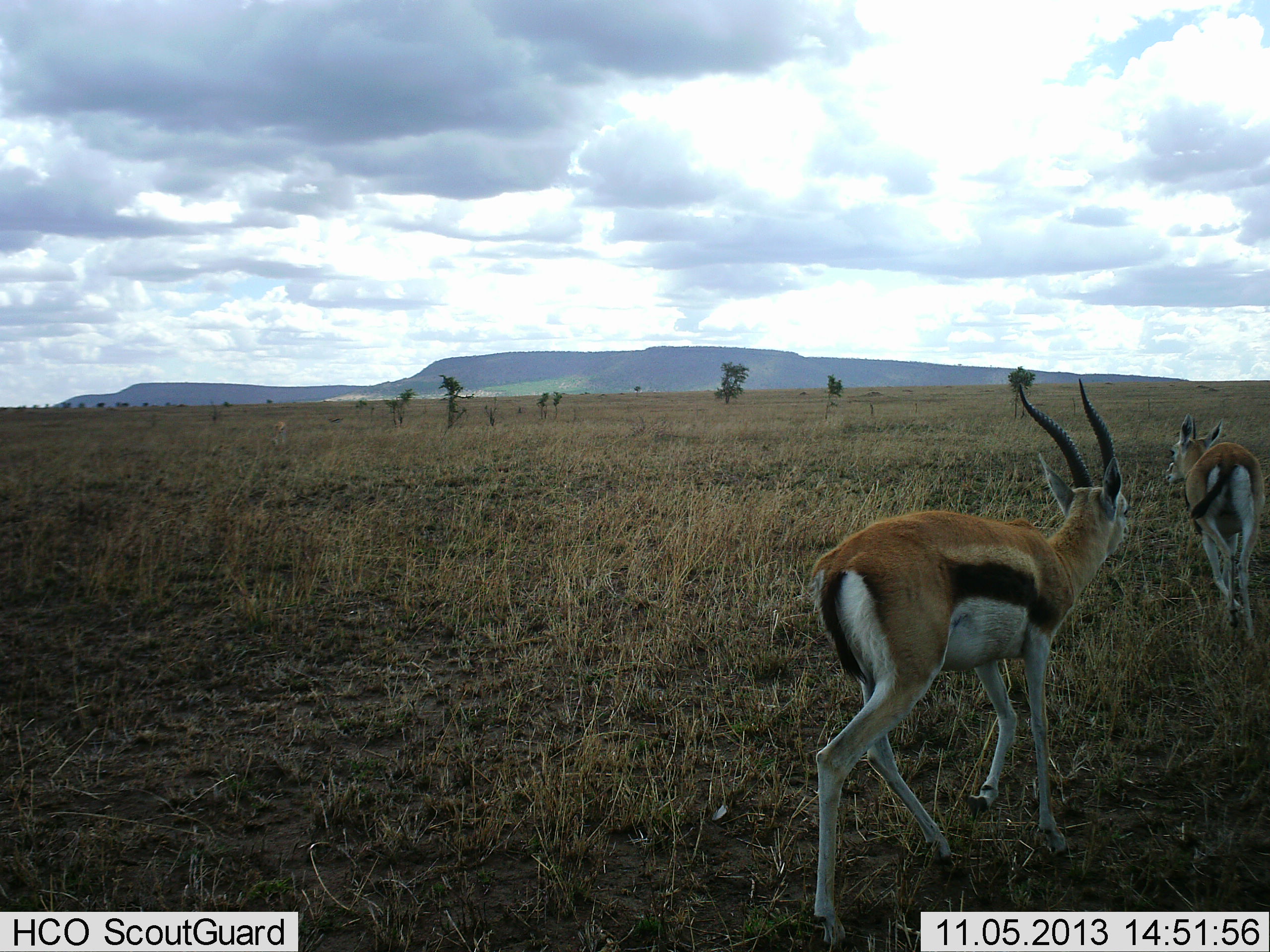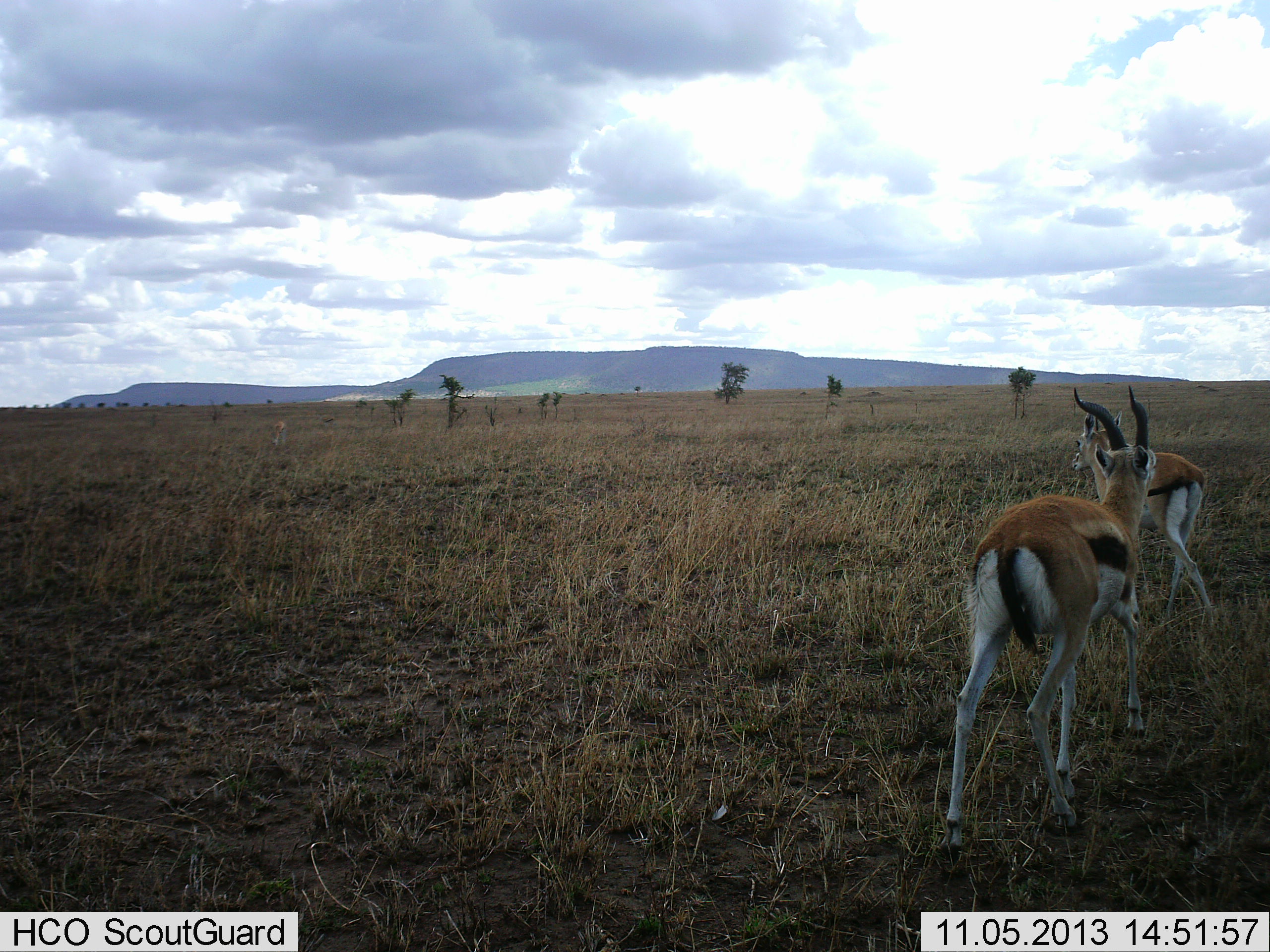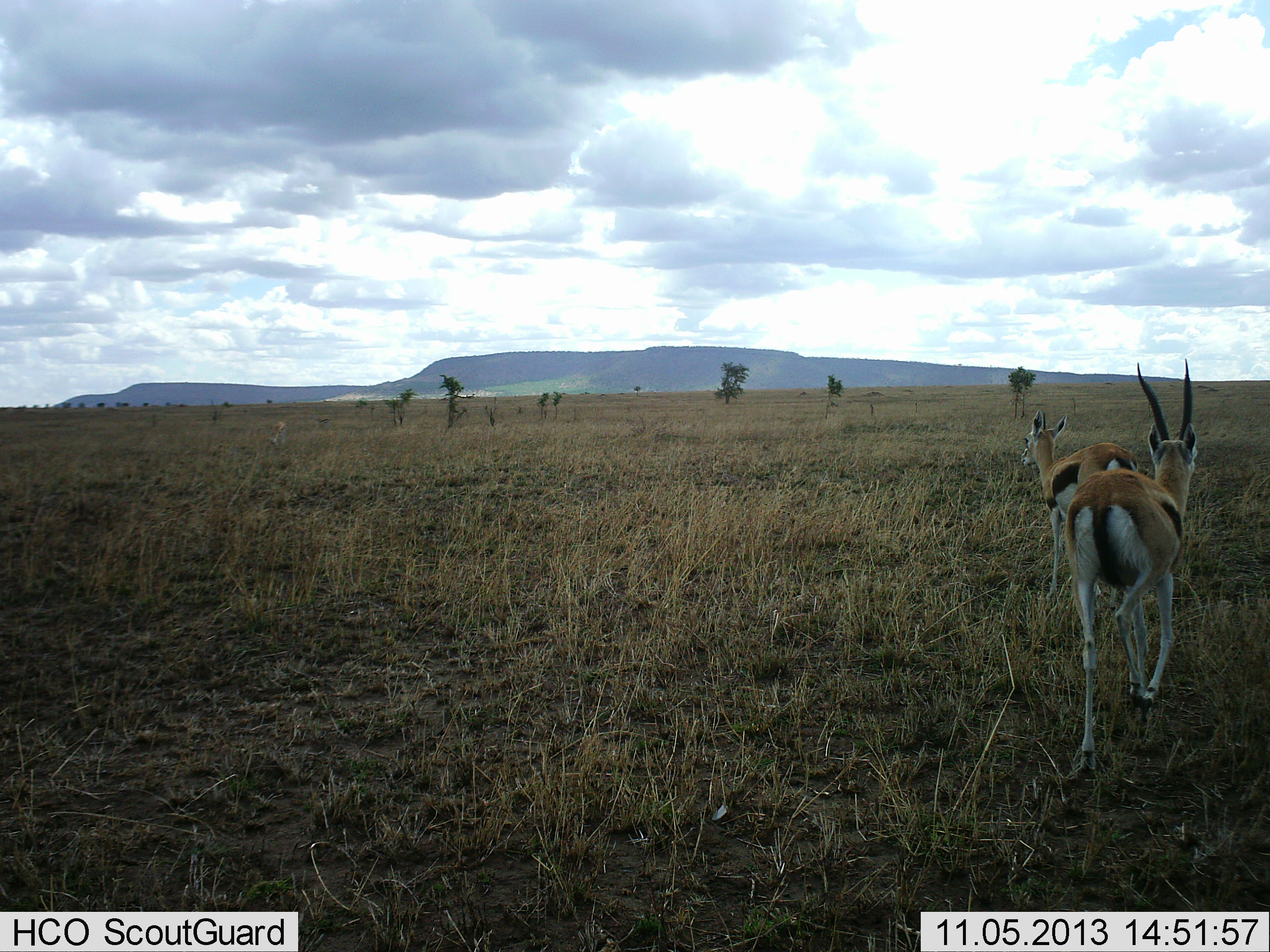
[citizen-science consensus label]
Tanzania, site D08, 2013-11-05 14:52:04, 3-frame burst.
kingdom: Animalia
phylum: Chordata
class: Mammalia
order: Artiodactyla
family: Bovidae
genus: Eudorcas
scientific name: Eudorcas thomsonii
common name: thomson's gazelle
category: gazellethomsons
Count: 2.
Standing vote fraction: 20%.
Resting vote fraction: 0%.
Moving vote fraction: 90%.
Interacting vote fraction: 0%.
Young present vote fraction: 10%.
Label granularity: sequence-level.